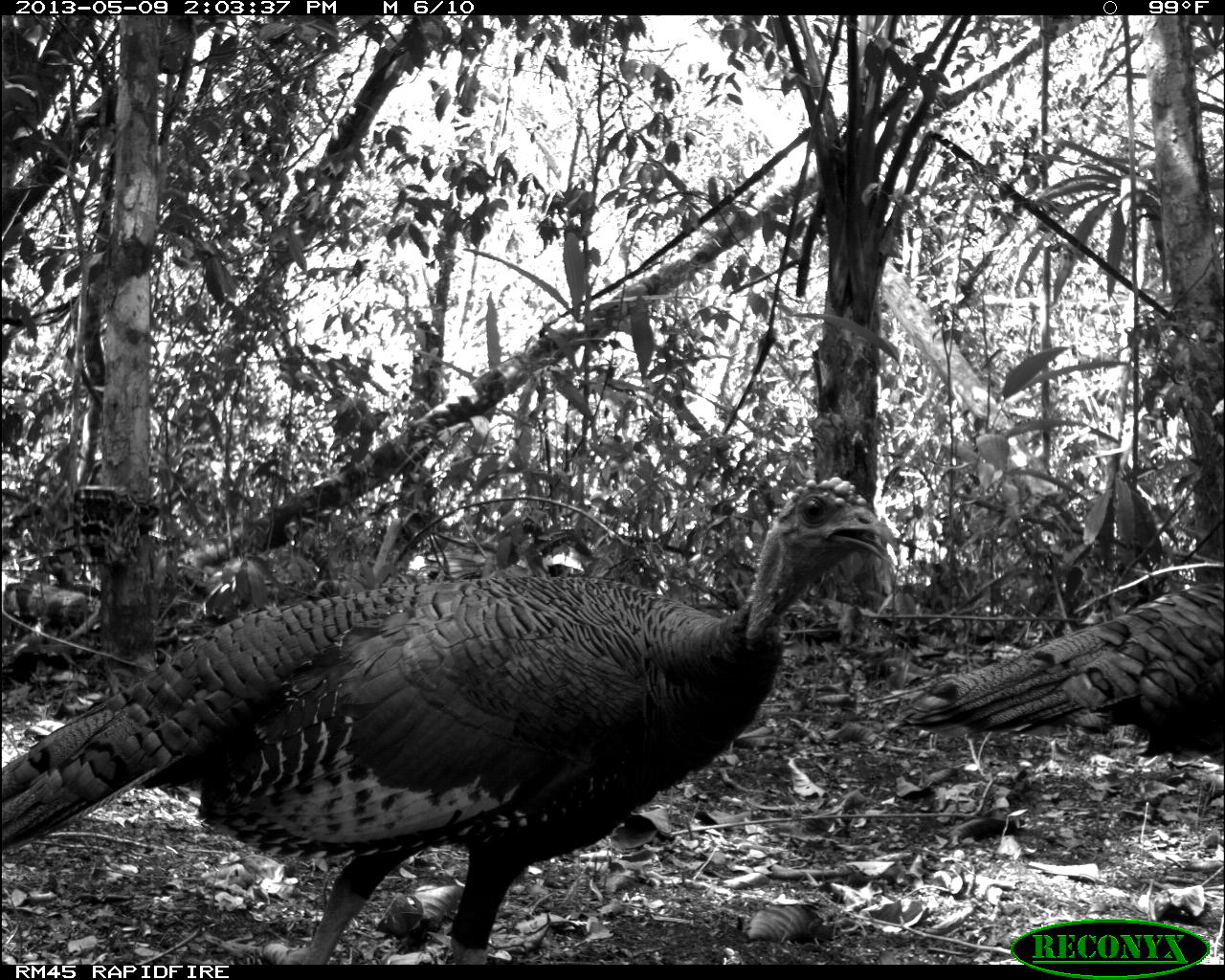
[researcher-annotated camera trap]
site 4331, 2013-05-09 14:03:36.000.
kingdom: Animalia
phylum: Chordata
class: Aves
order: Galliformes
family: Phasianidae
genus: Meleagris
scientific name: Meleagris ocellata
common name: ocellated turkey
Meleagris ocellata (ocellated turkey), count 1.